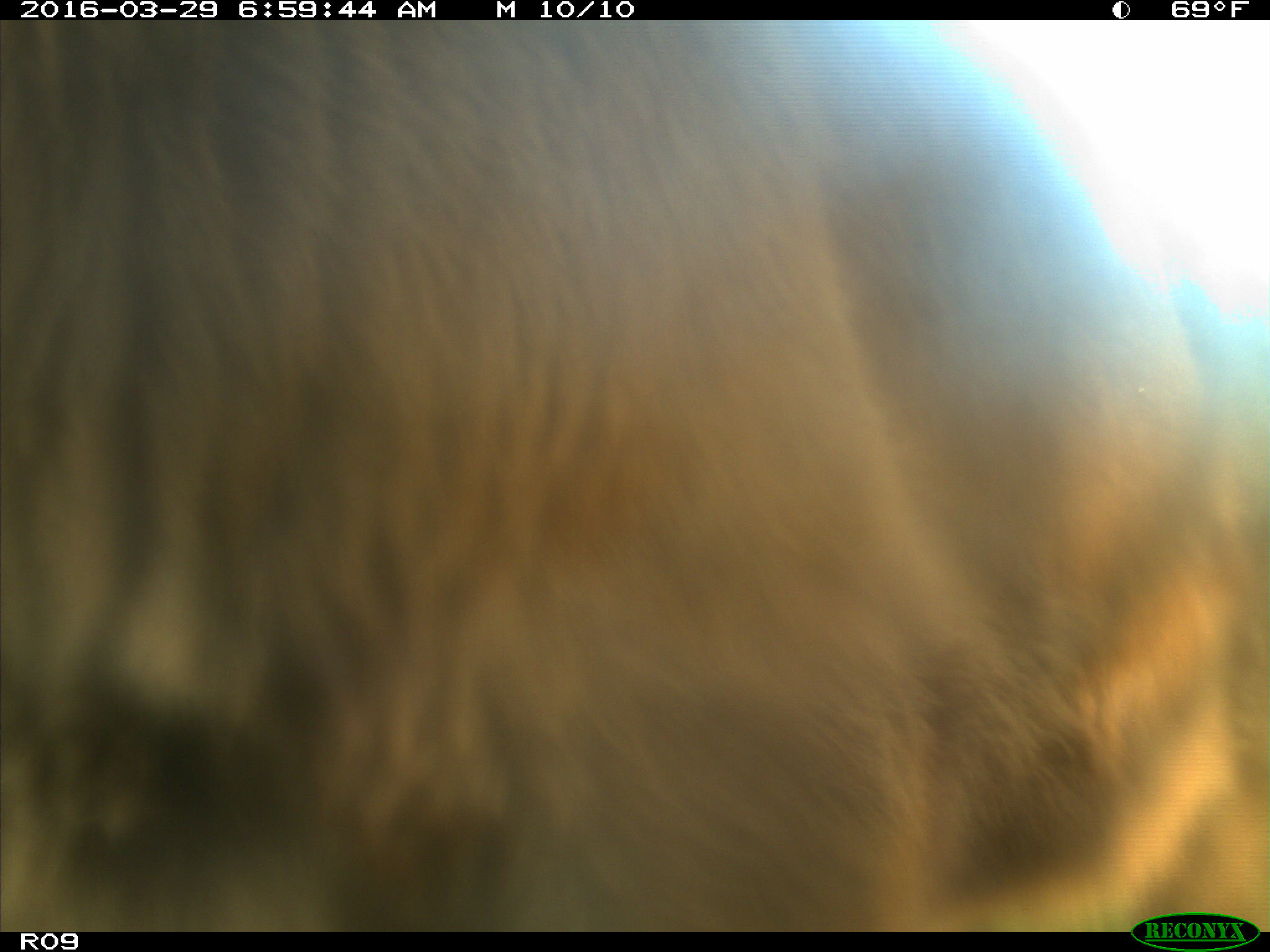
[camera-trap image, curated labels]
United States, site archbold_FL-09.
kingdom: Animalia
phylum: Chordata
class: Mammalia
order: Artiodactyla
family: Bovidae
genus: Bos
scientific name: Bos taurus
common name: domestic cow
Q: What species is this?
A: Bos taurus (domestic cow).